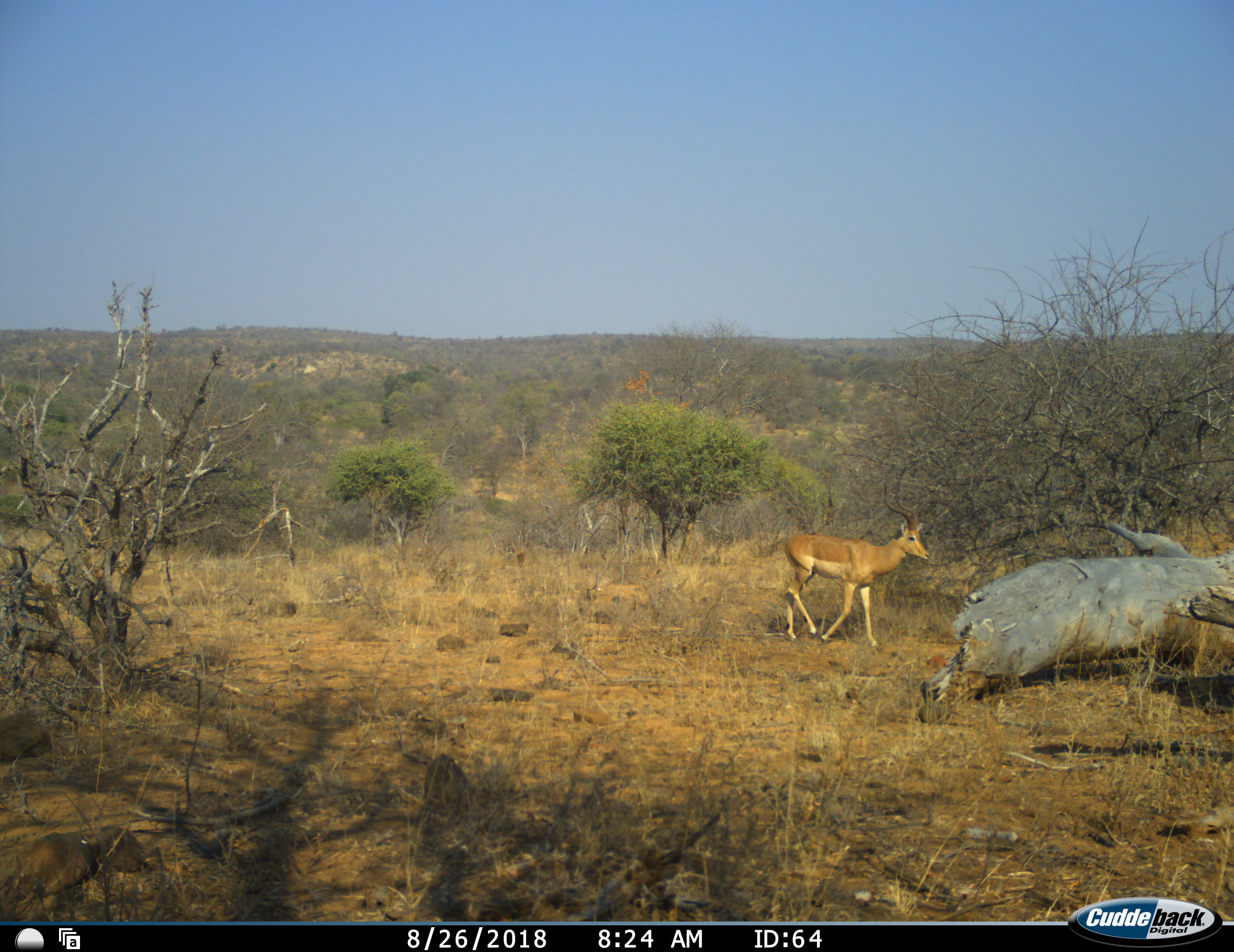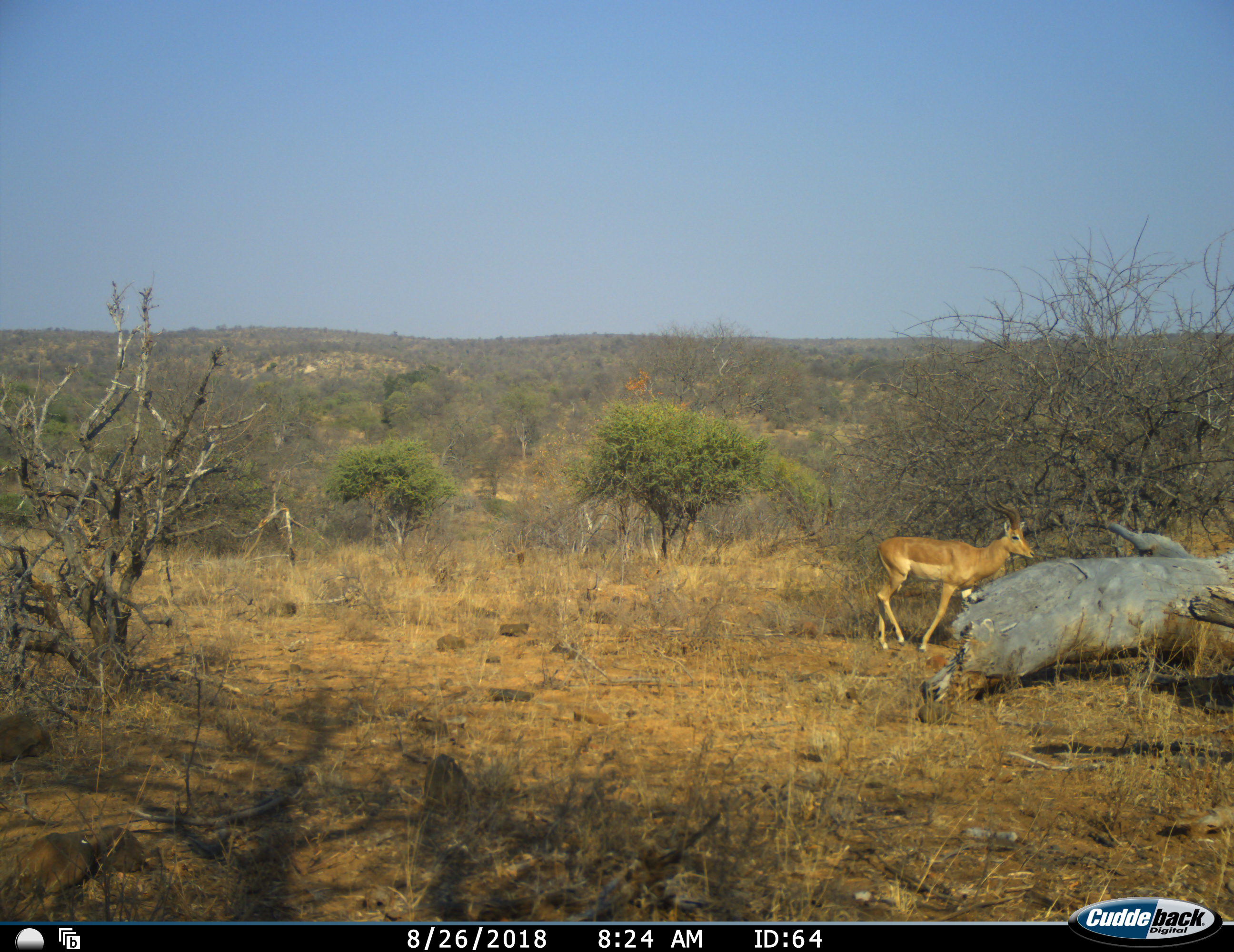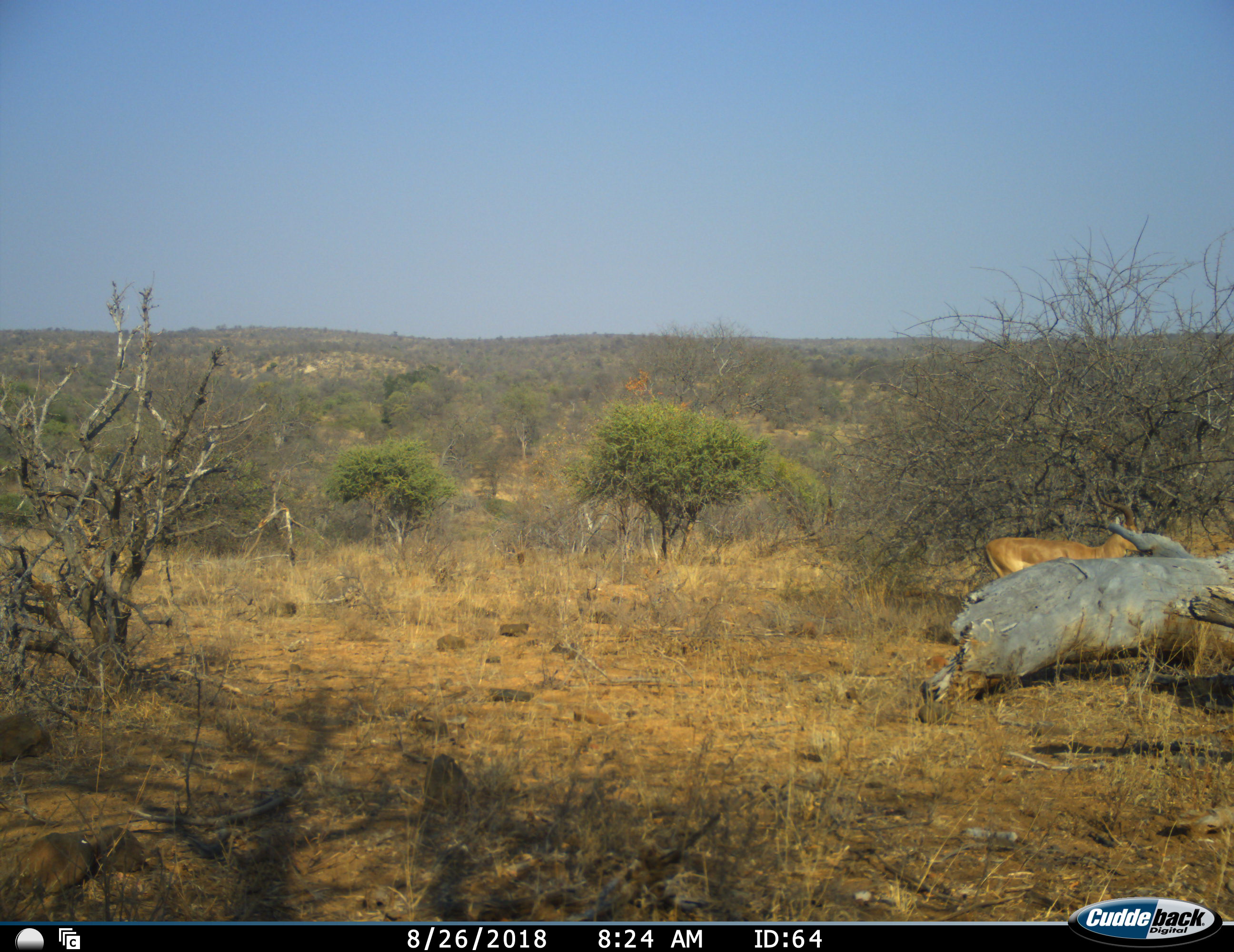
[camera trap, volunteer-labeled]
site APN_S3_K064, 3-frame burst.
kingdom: Animalia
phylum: Chordata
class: Mammalia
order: Artiodactyla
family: Bovidae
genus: Aepyceros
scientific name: Aepyceros melampus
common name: impala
Impala (Aepyceros melampus), count 1. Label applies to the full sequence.